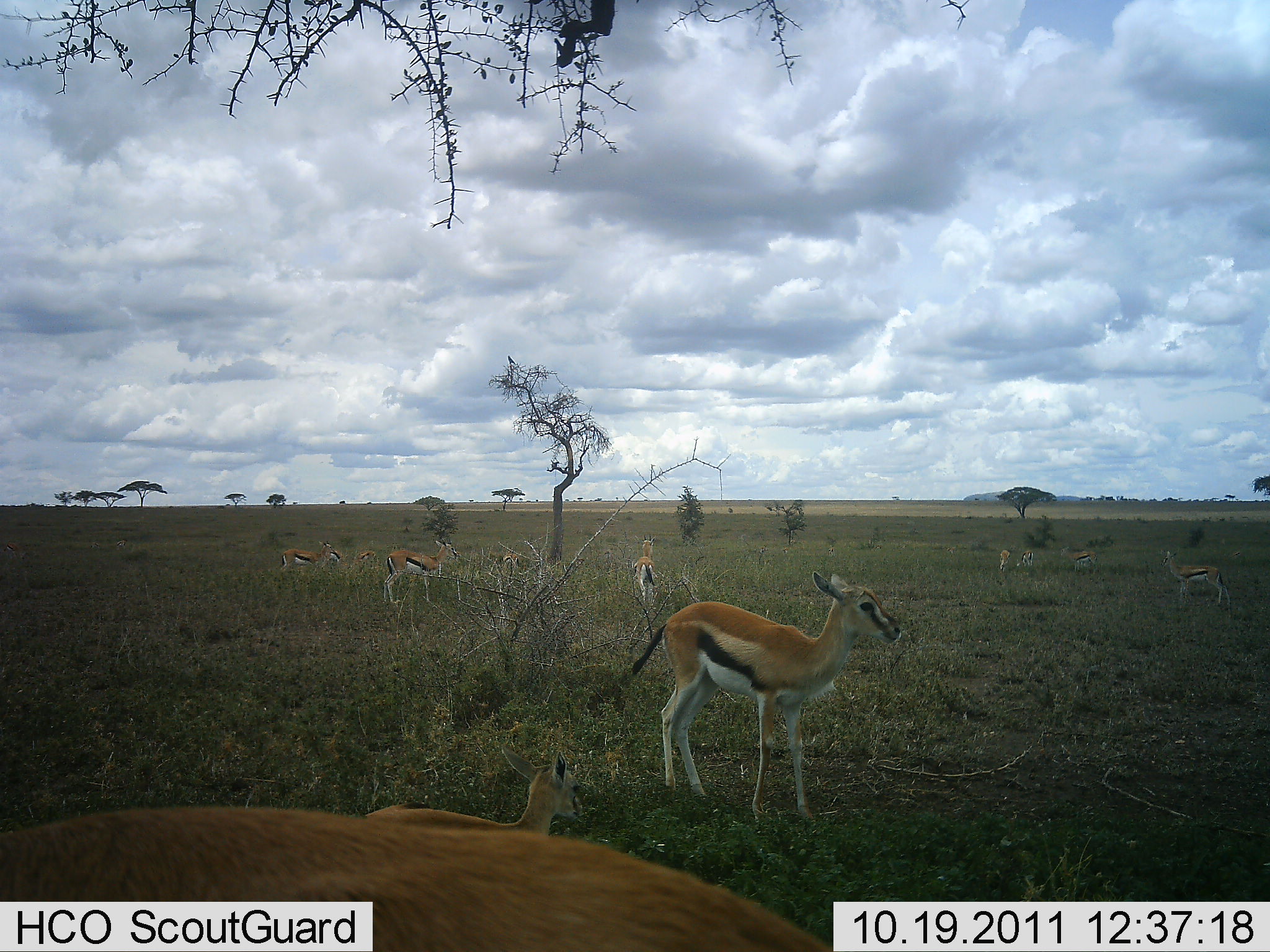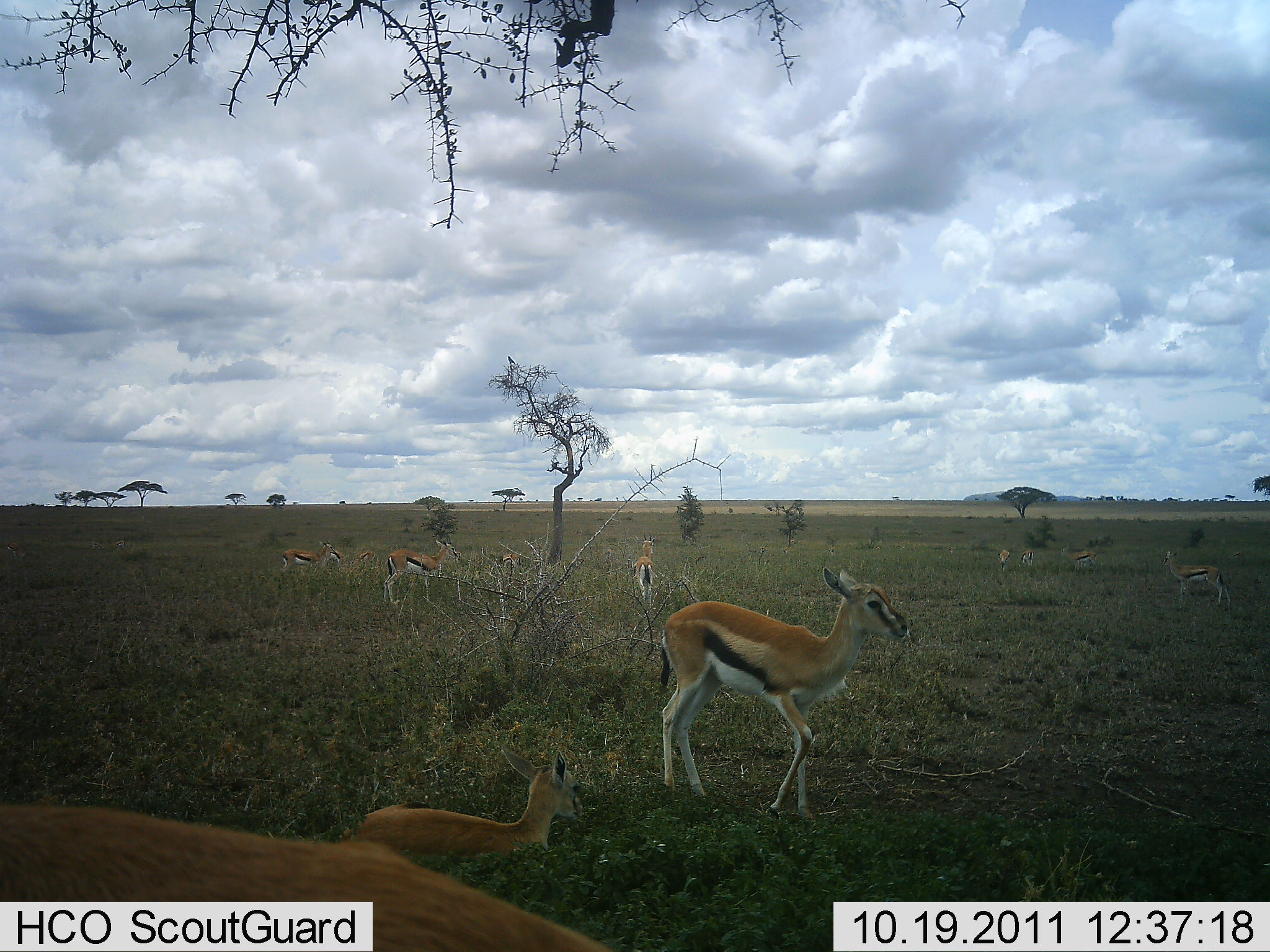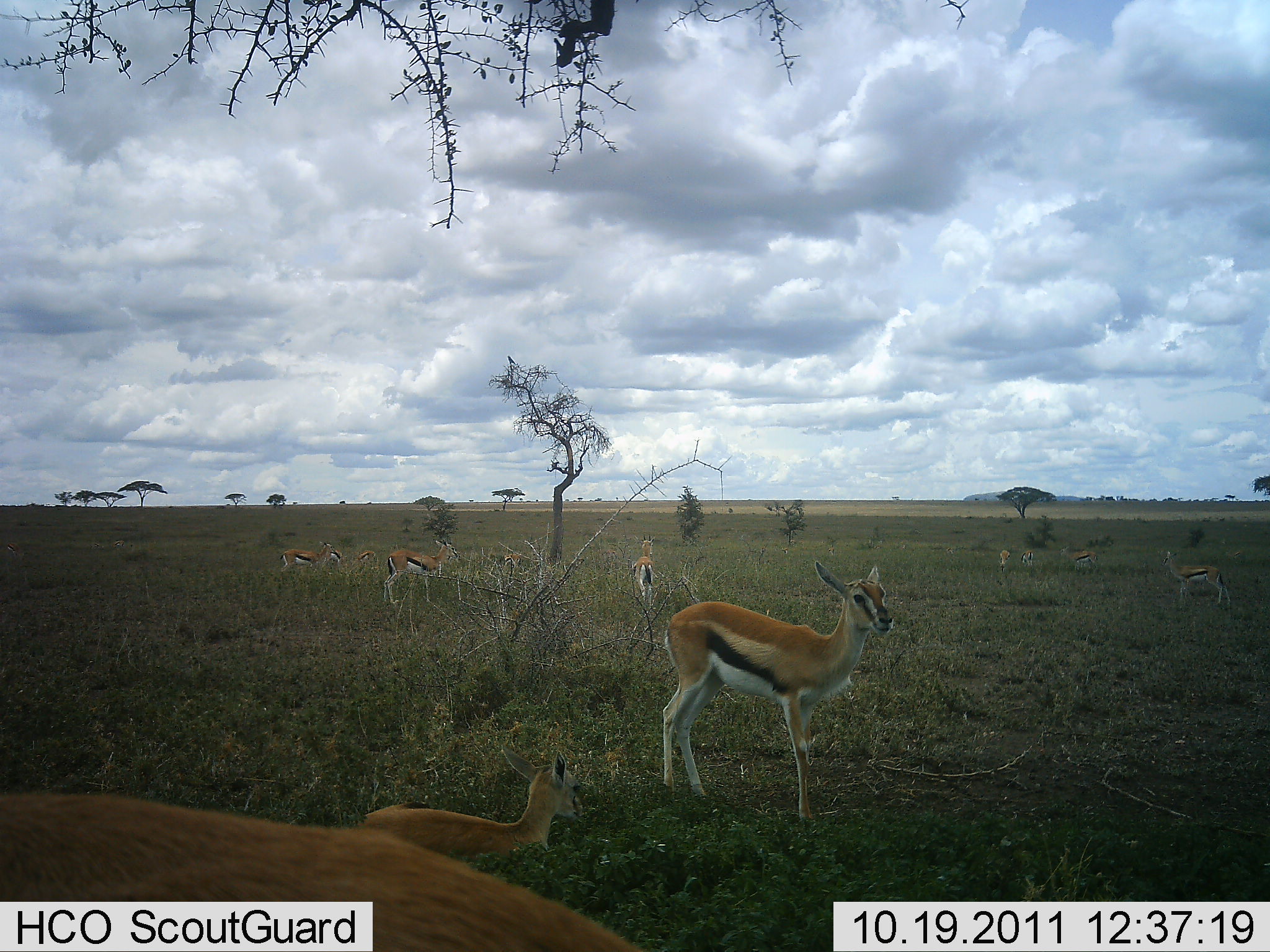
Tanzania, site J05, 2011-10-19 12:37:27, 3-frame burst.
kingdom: Animalia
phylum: Chordata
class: Mammalia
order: Artiodactyla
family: Bovidae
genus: Eudorcas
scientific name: Eudorcas thomsonii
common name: thomson's gazelle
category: gazellethomsons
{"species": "gazellethomsons (thomson's gazelle) (Eudorcas thomsonii)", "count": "11-50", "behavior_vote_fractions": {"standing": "91%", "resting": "36%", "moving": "18%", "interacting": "9%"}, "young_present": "64%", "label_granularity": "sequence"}